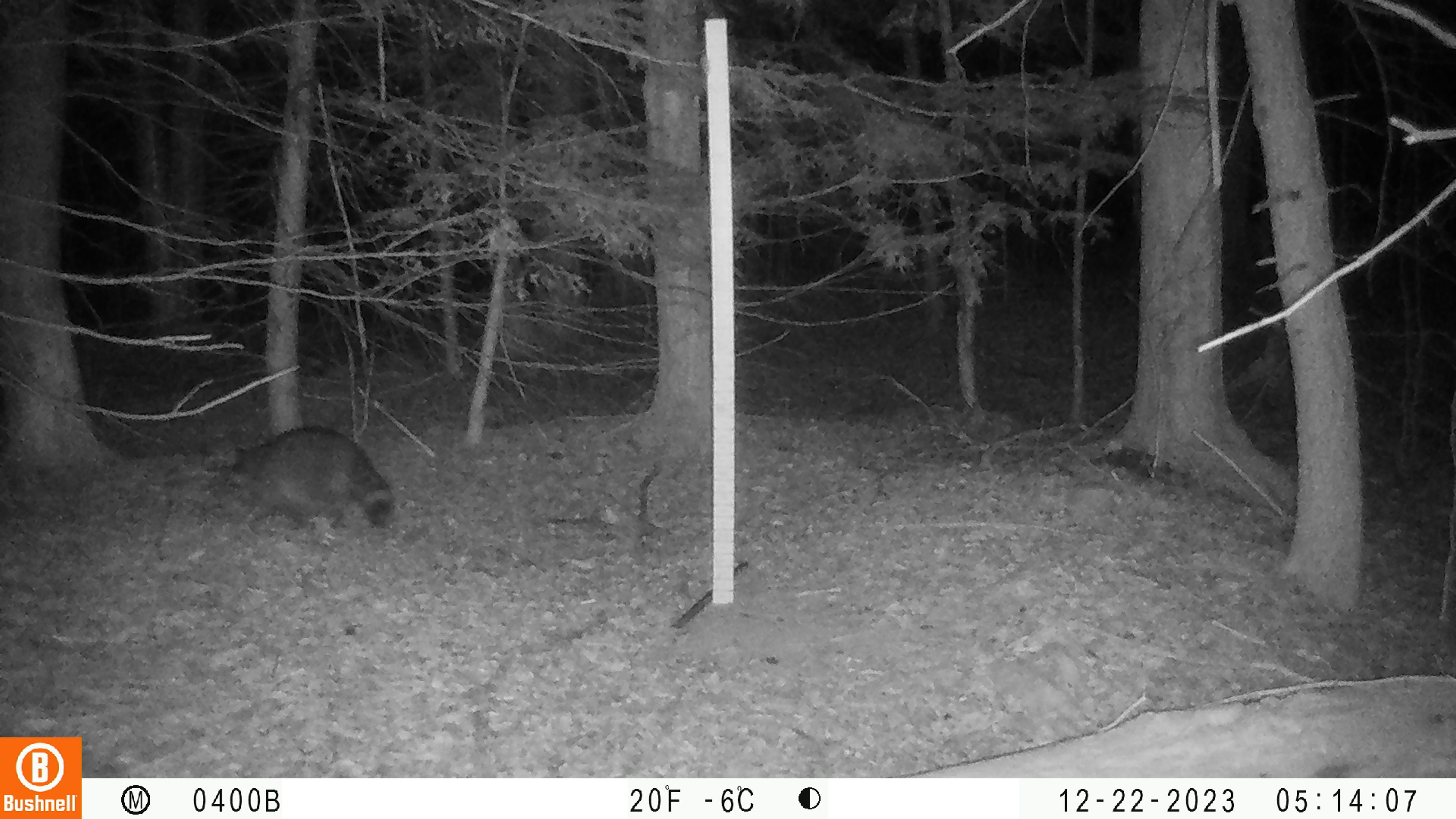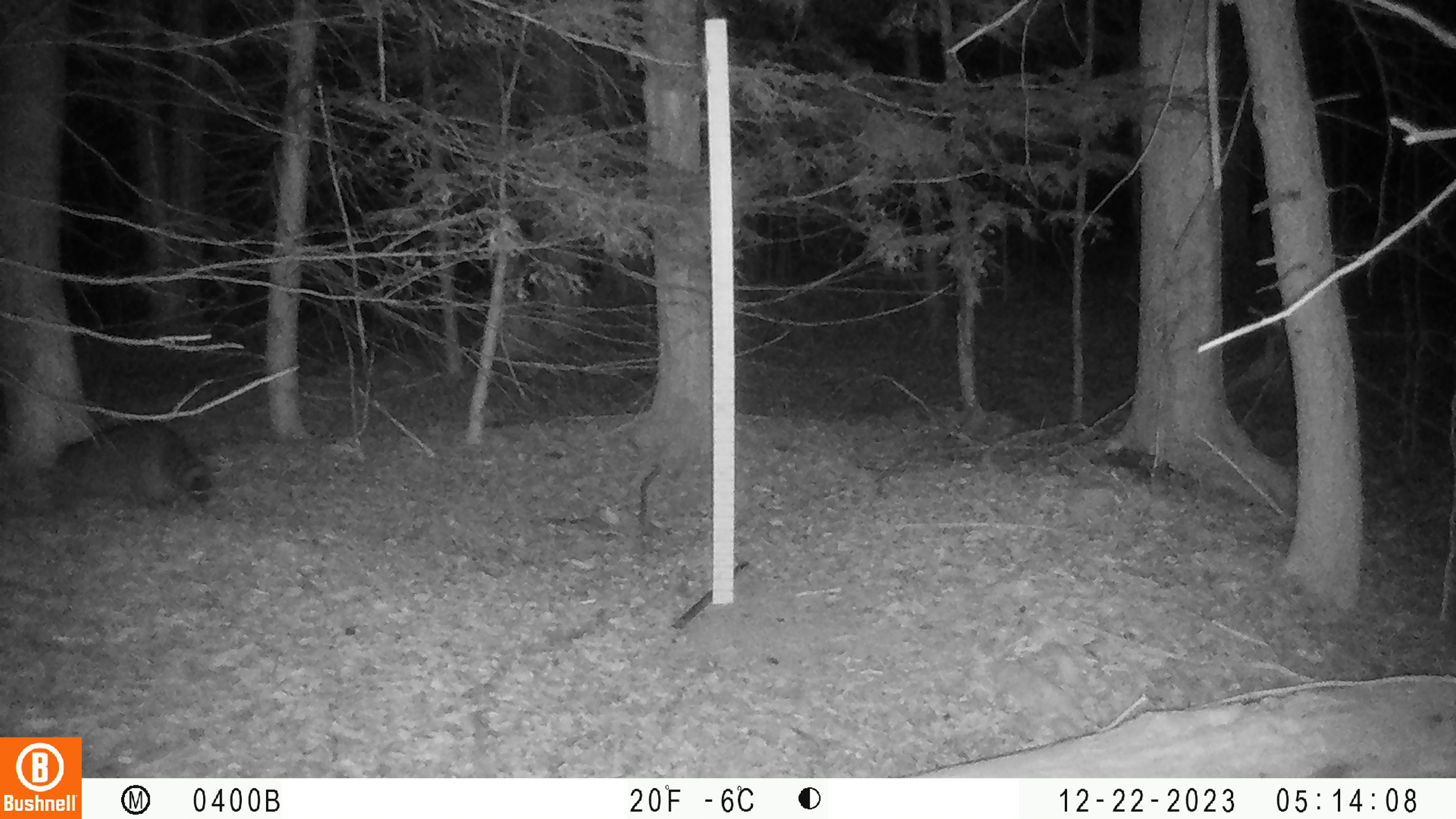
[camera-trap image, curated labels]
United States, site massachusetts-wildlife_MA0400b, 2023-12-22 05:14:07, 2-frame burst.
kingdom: Animalia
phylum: Chordata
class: Mammalia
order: Carnivora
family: Procyonidae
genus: Procyon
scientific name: Procyon lotor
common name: raccoon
Raccoon (Procyon lotor).